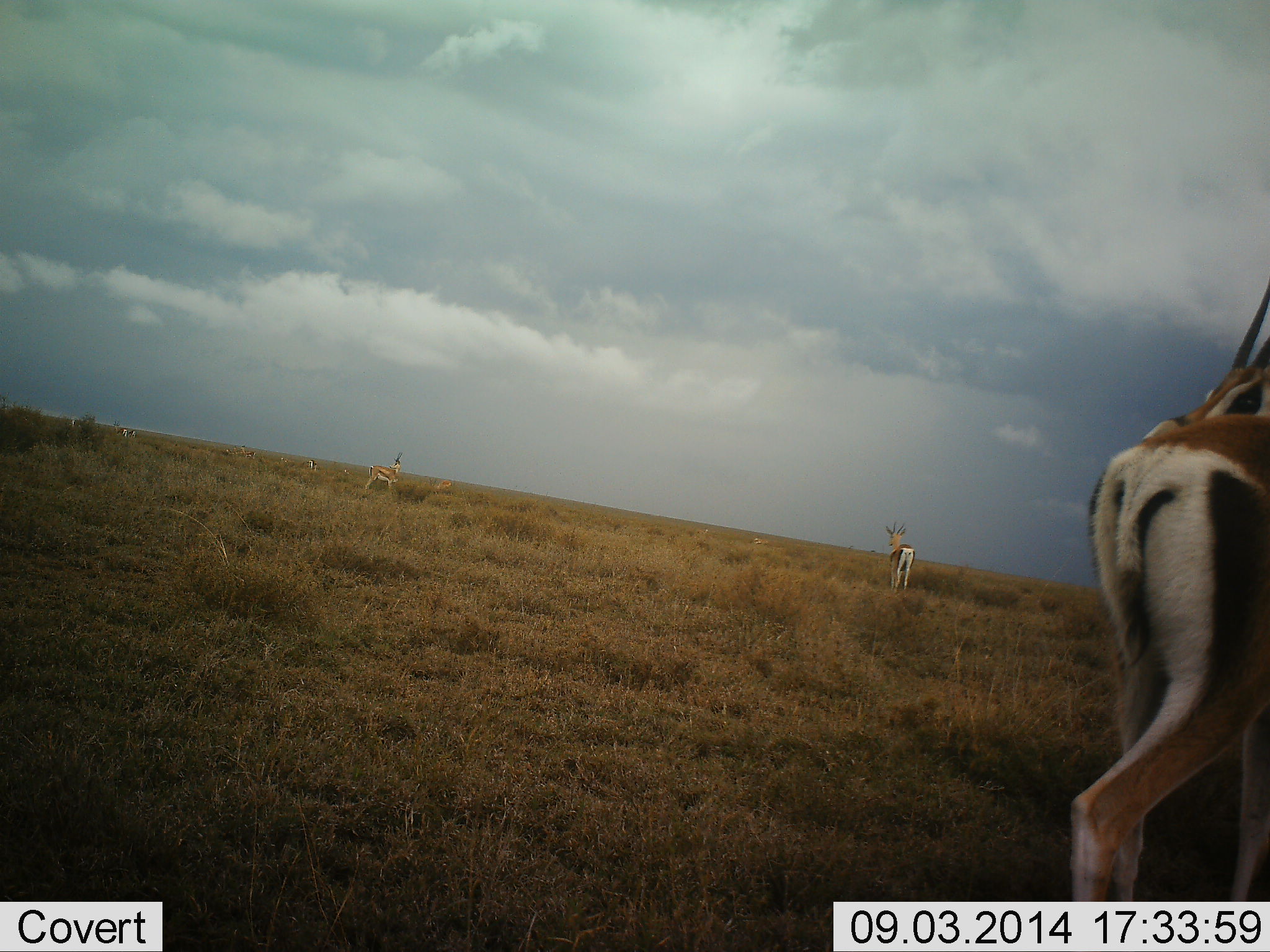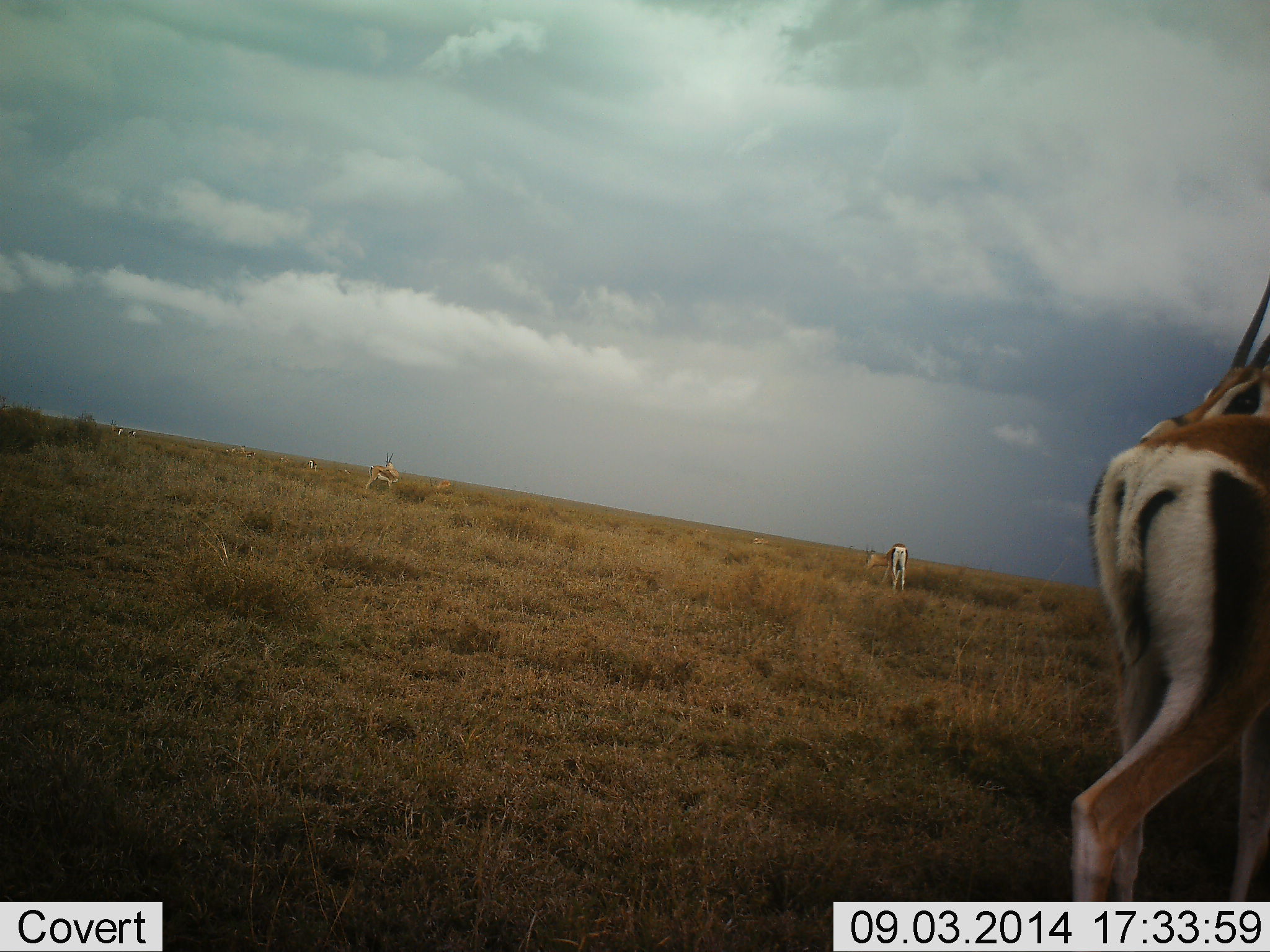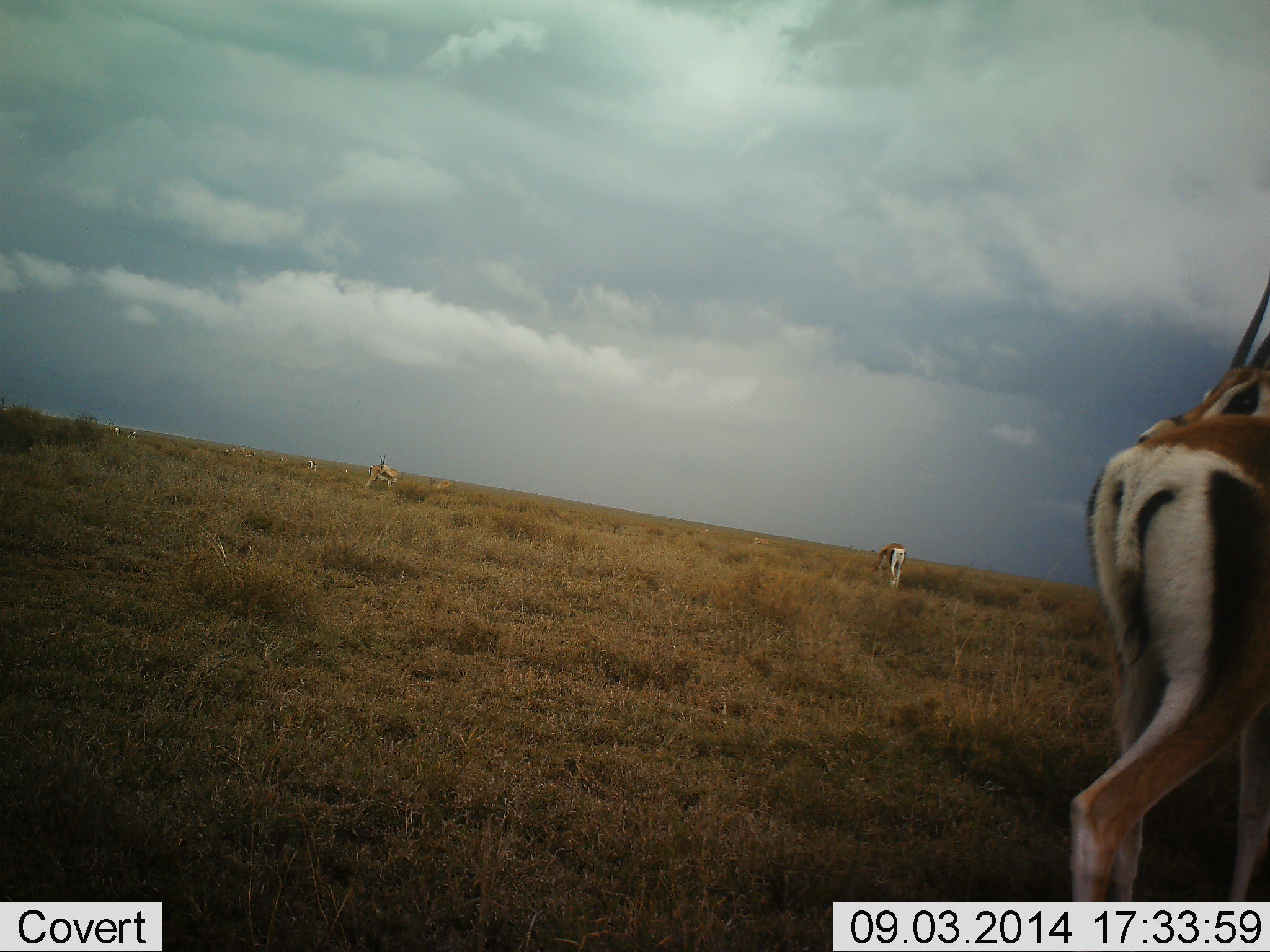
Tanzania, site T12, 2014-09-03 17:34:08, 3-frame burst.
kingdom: Animalia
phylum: Chordata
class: Mammalia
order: Artiodactyla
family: Bovidae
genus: Eudorcas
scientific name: Eudorcas thomsonii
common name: thomson's gazelle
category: gazellethomsons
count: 4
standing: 80%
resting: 0%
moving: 20%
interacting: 0%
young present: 0%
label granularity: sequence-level